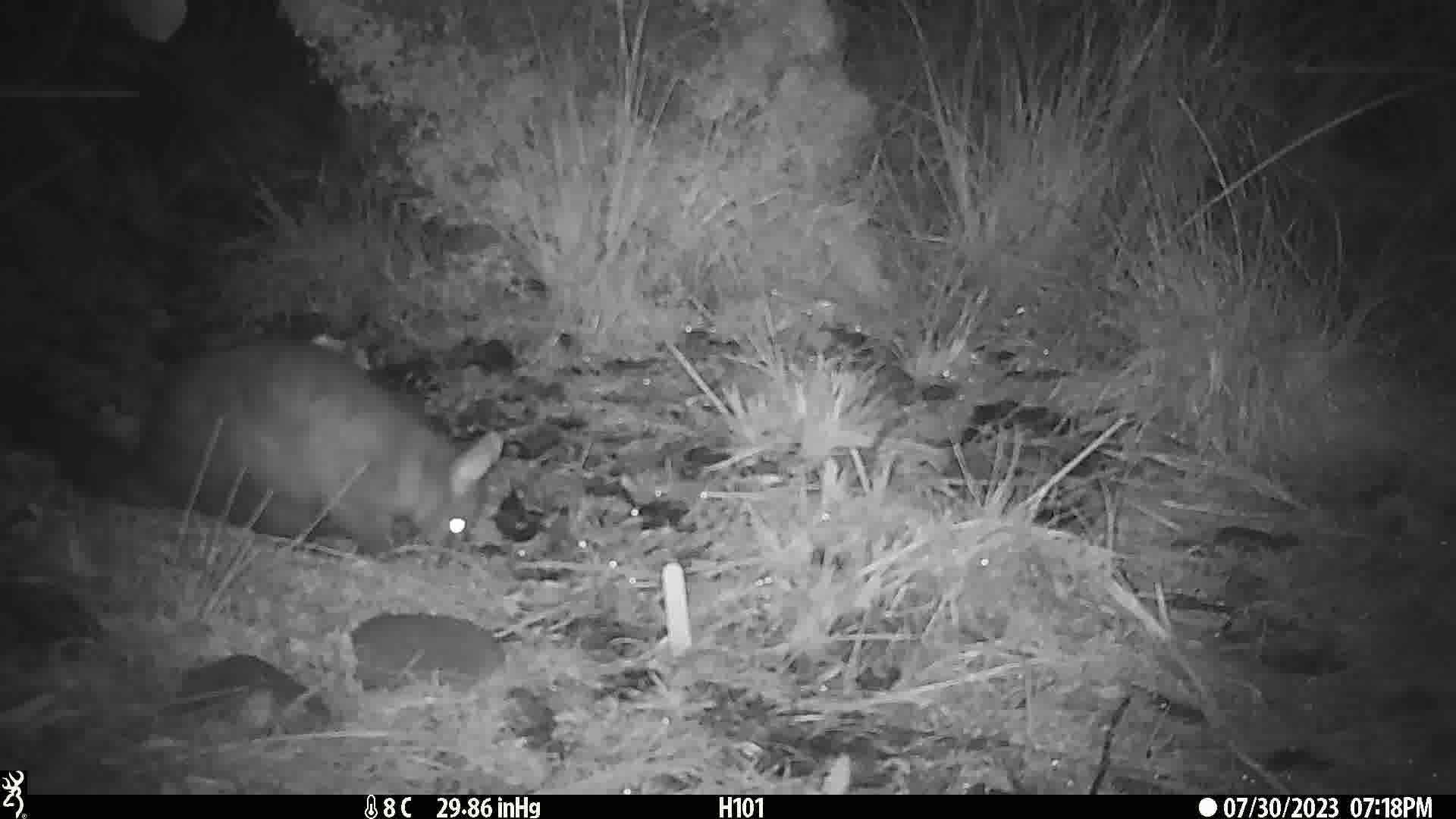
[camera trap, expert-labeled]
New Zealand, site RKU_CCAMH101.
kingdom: Animalia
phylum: Chordata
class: Mammalia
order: Diprotodontia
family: Phalangeridae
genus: Trichosurus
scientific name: Trichosurus vulpecula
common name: common brushtail possum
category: possum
Possum (common brushtail possum) (Trichosurus vulpecula).